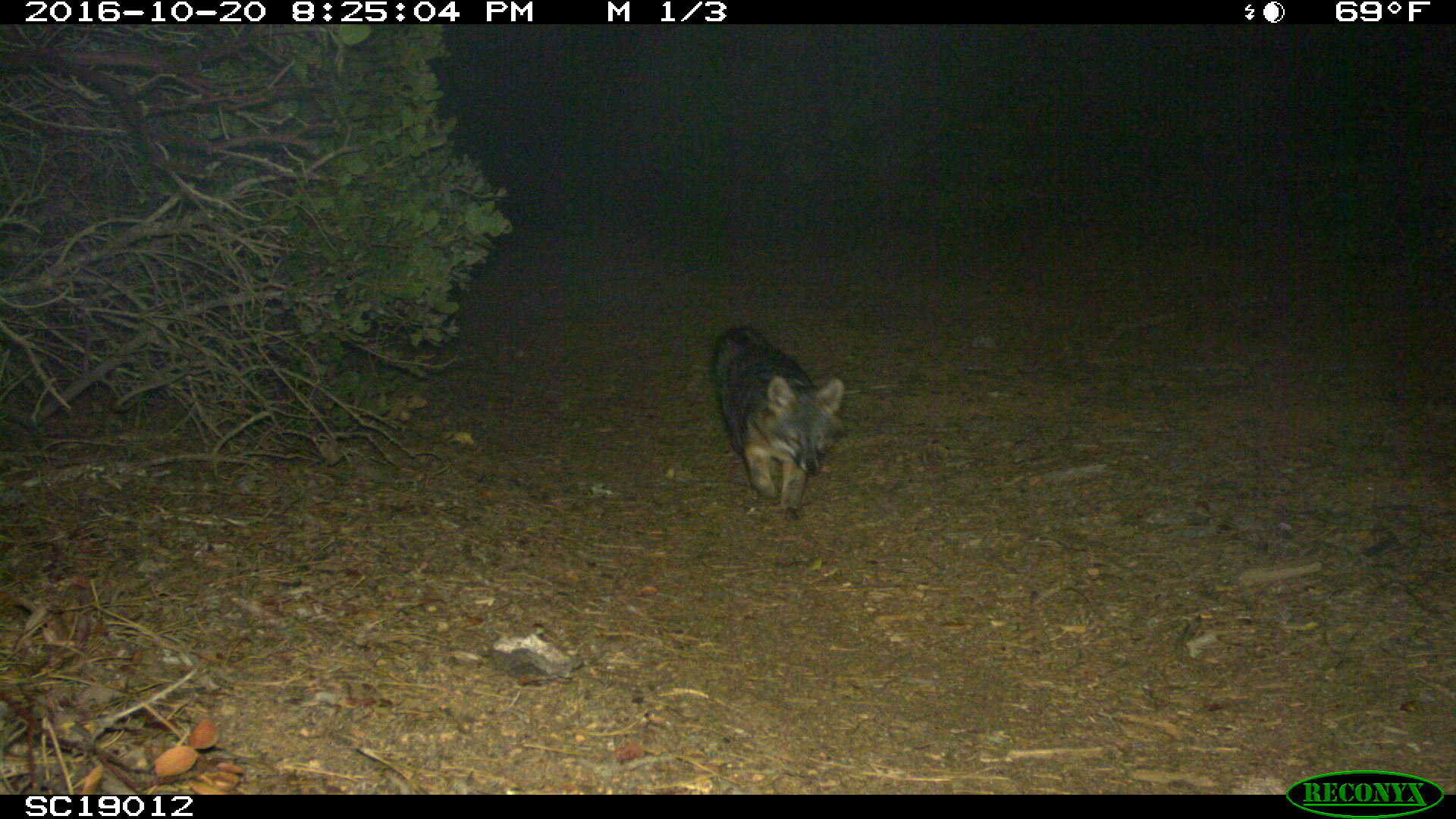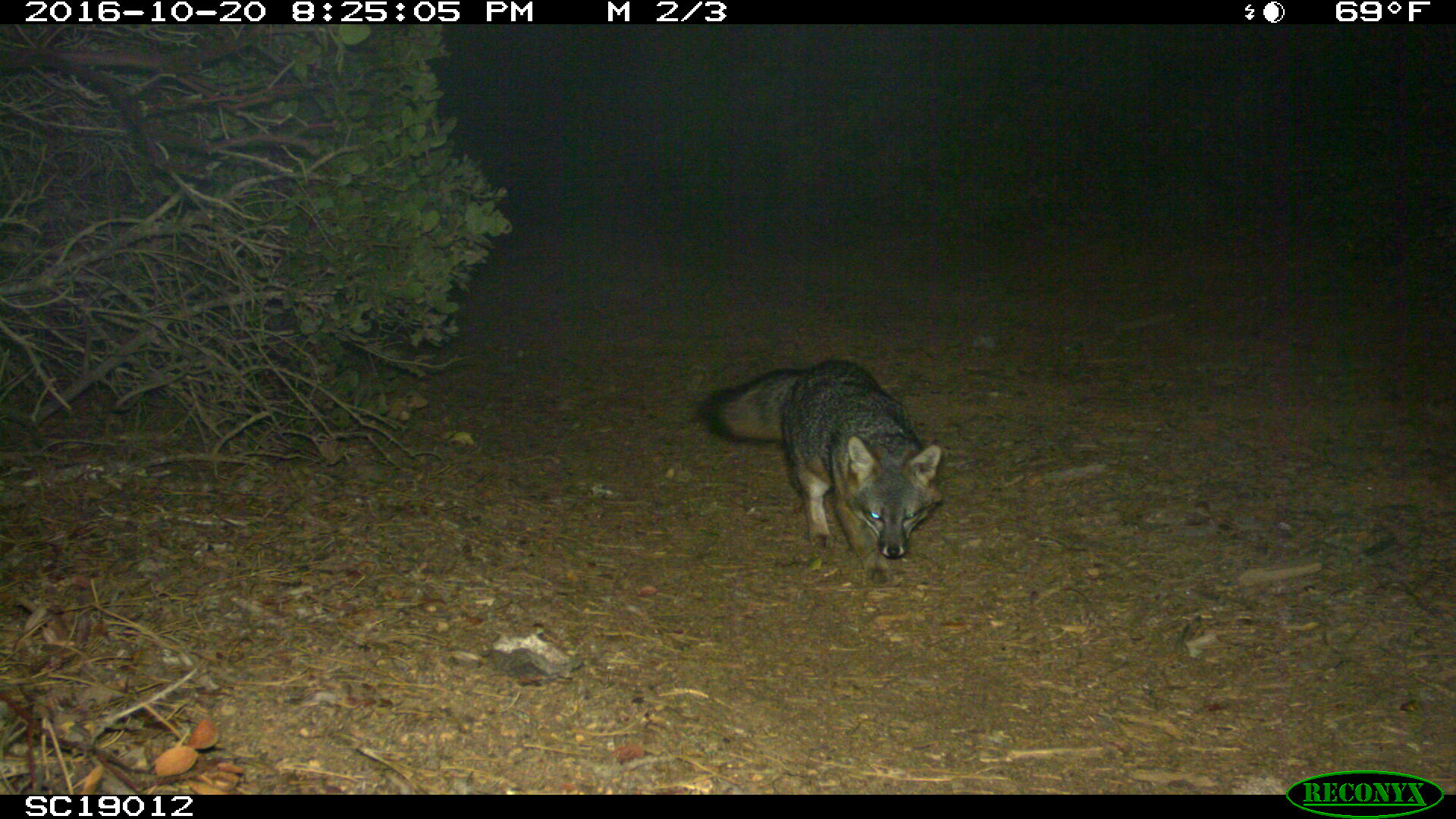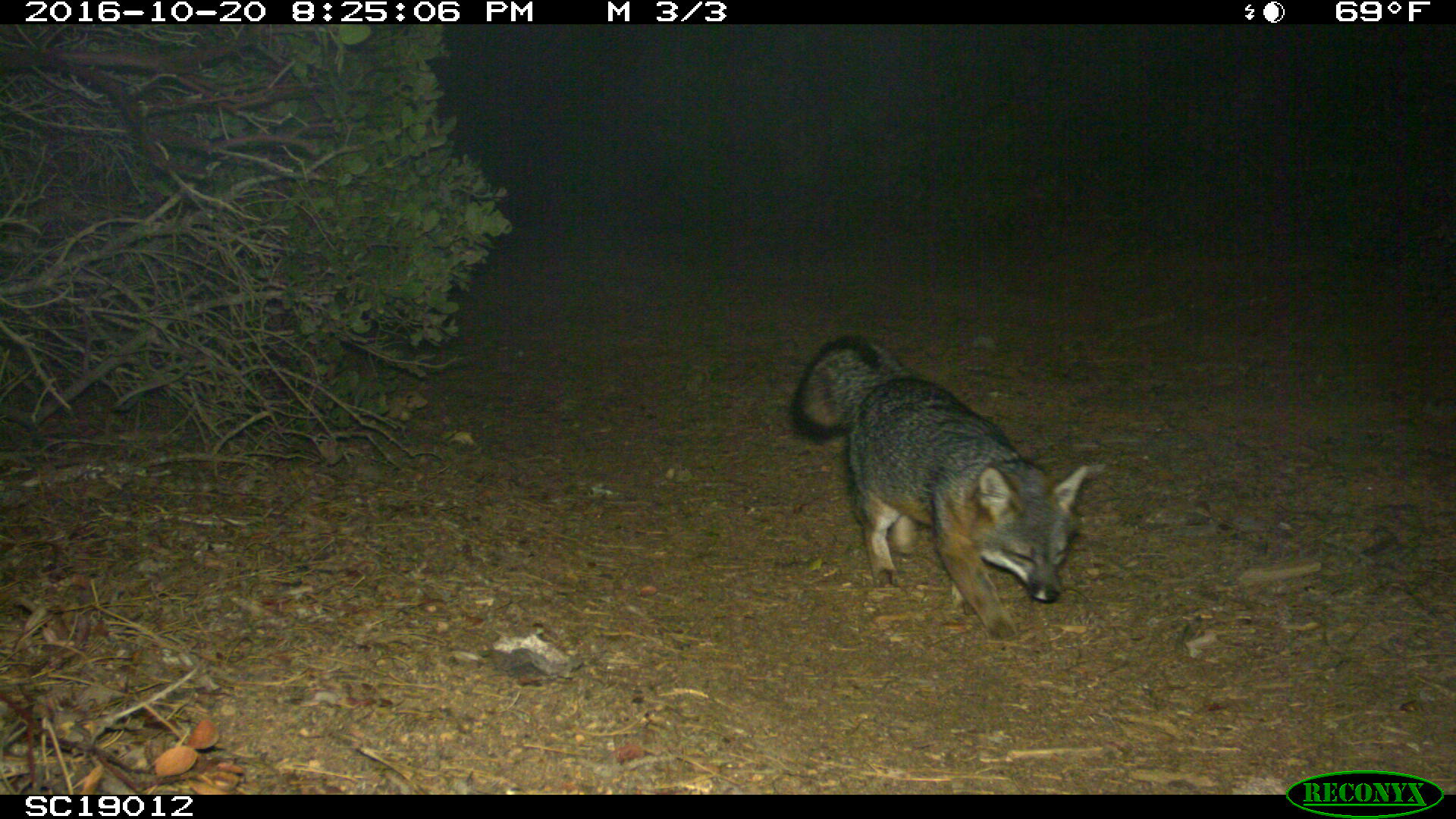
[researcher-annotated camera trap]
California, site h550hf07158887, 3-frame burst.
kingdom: Animalia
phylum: Chordata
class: Mammalia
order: Carnivora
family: Canidae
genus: Urocyon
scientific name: Urocyon littoralis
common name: island fox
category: fox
Fox (island fox) (Urocyon littoralis).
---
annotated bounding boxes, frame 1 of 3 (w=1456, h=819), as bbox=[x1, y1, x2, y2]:
fox: bbox=[709, 325, 845, 521]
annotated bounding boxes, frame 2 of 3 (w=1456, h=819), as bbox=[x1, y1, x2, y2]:
fox: bbox=[695, 357, 945, 584]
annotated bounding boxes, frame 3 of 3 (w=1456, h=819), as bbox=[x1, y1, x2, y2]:
fox: bbox=[792, 335, 1090, 639]